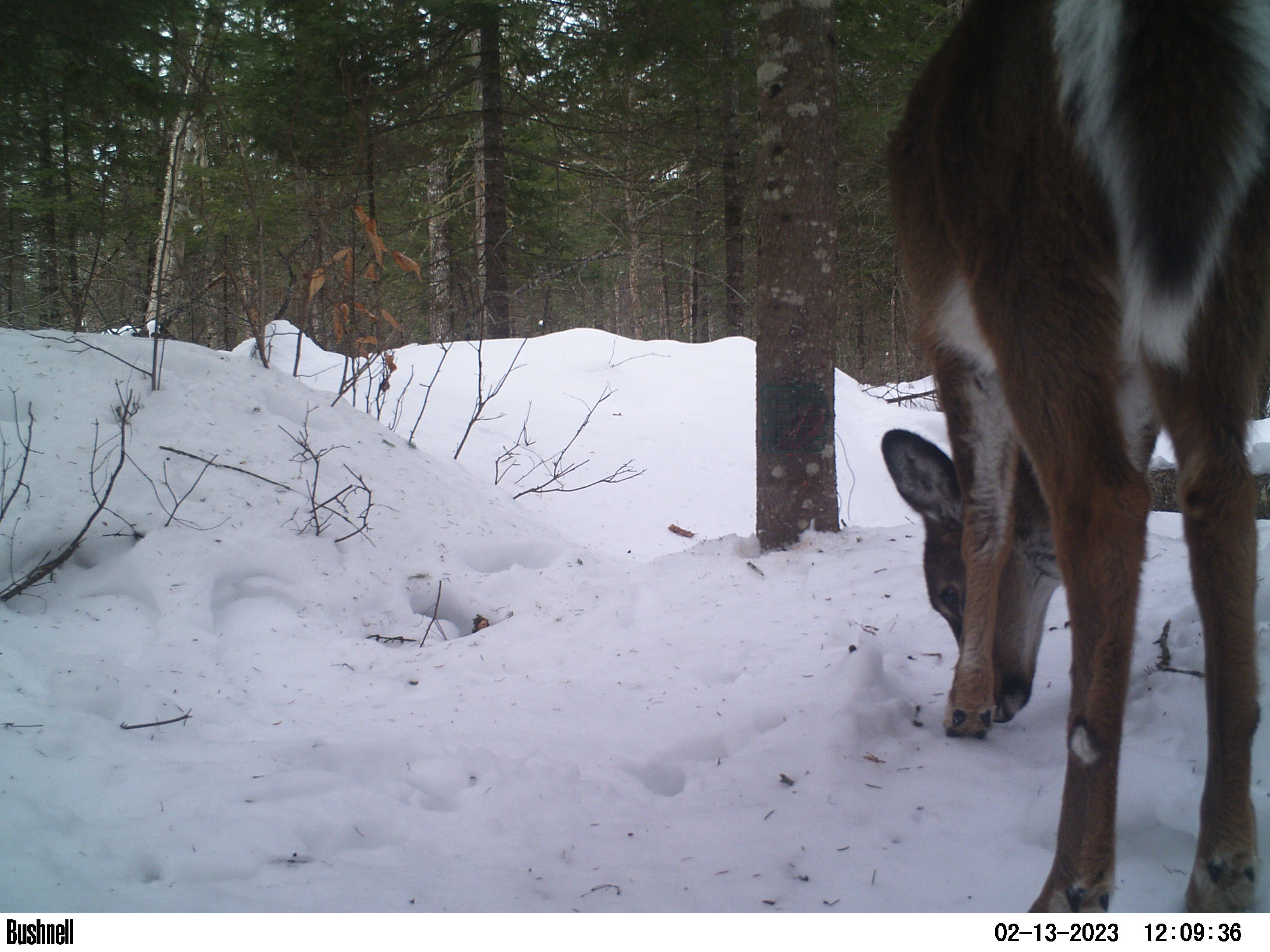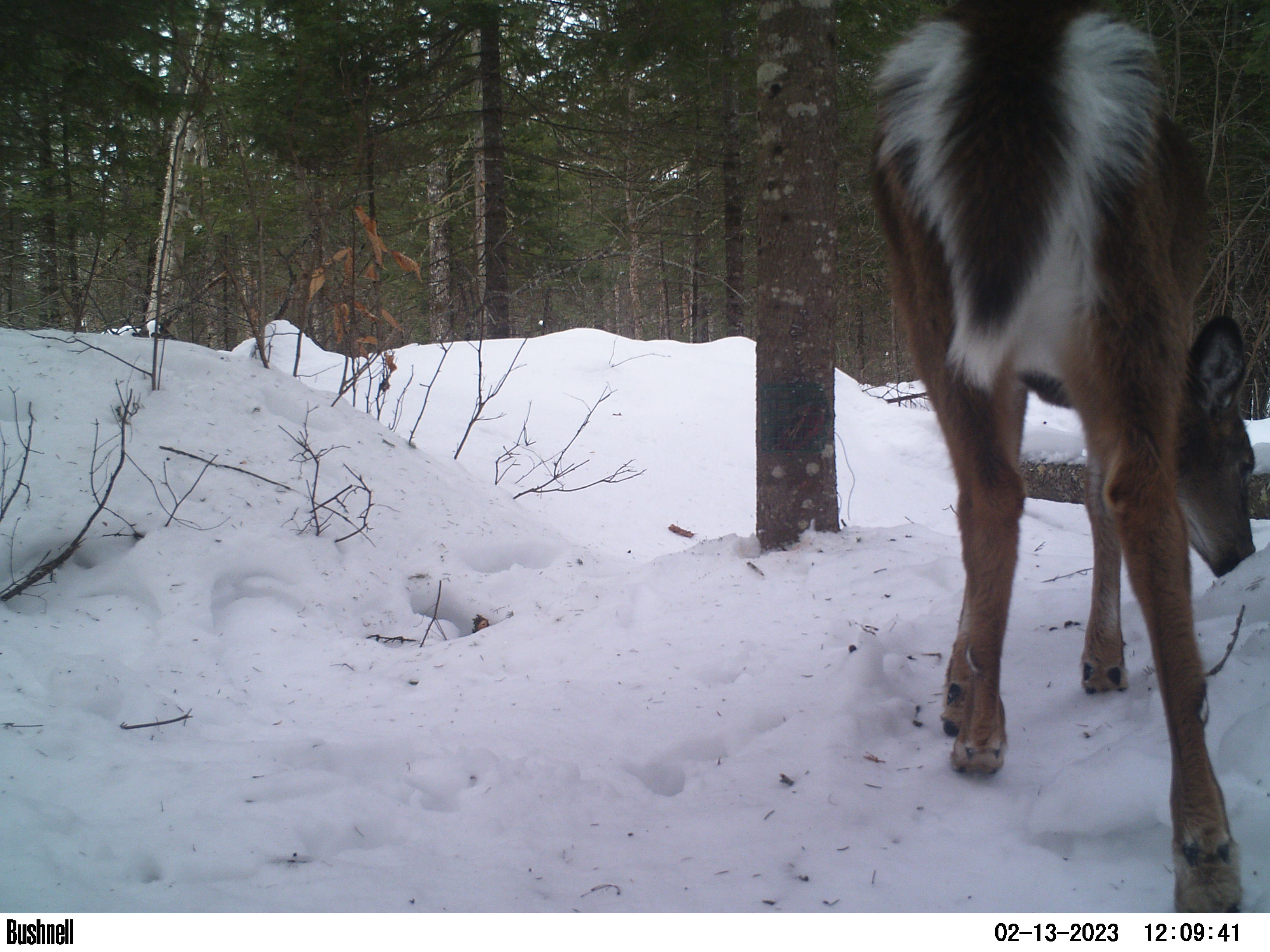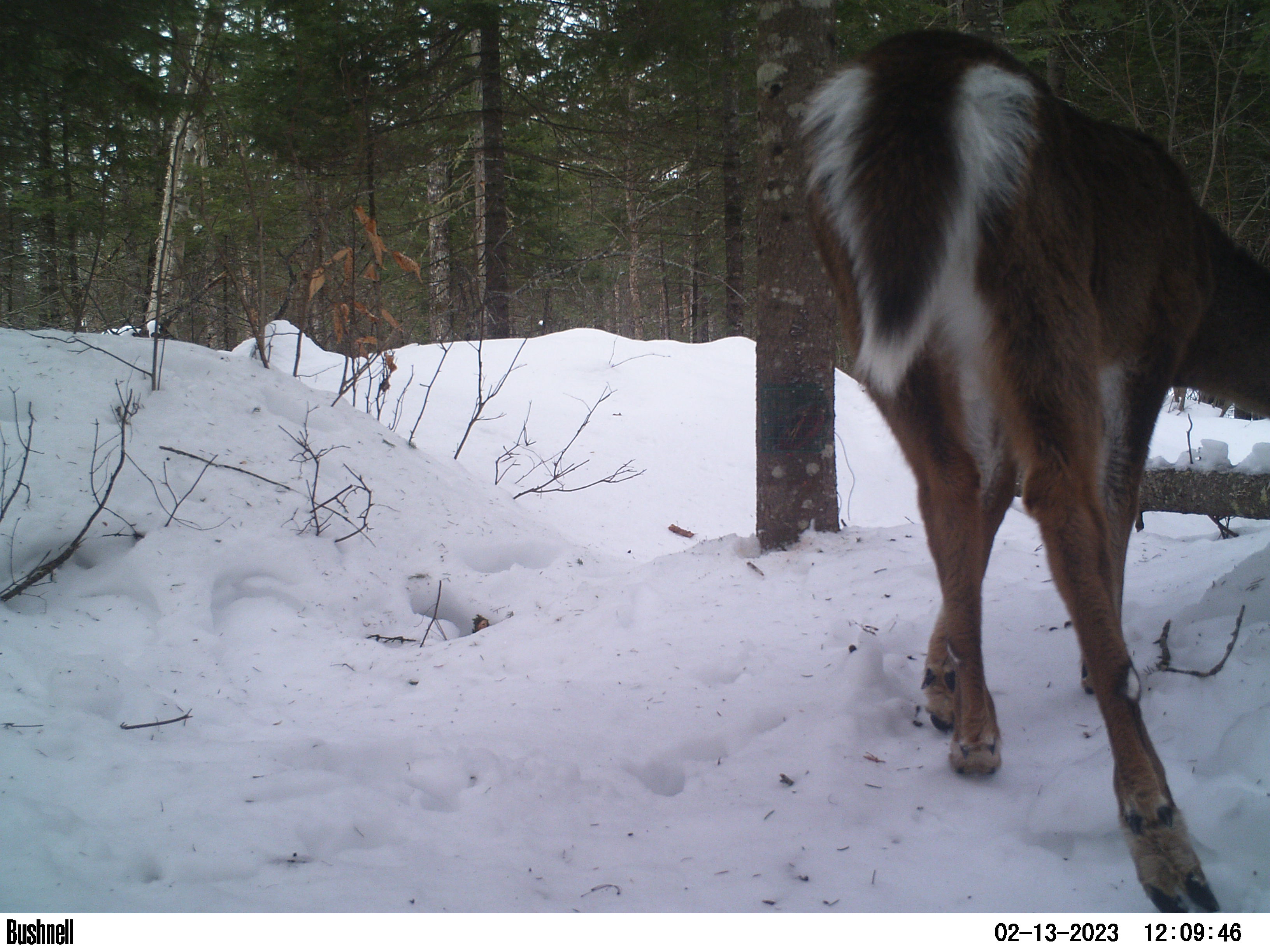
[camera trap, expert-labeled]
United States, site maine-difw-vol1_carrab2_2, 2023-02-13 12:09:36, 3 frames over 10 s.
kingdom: Animalia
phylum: Chordata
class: Mammalia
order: Artiodactyla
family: Cervidae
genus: Odocoileus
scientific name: Odocoileus virginianus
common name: white-tailed deer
White-tailed deer (Odocoileus virginianus).